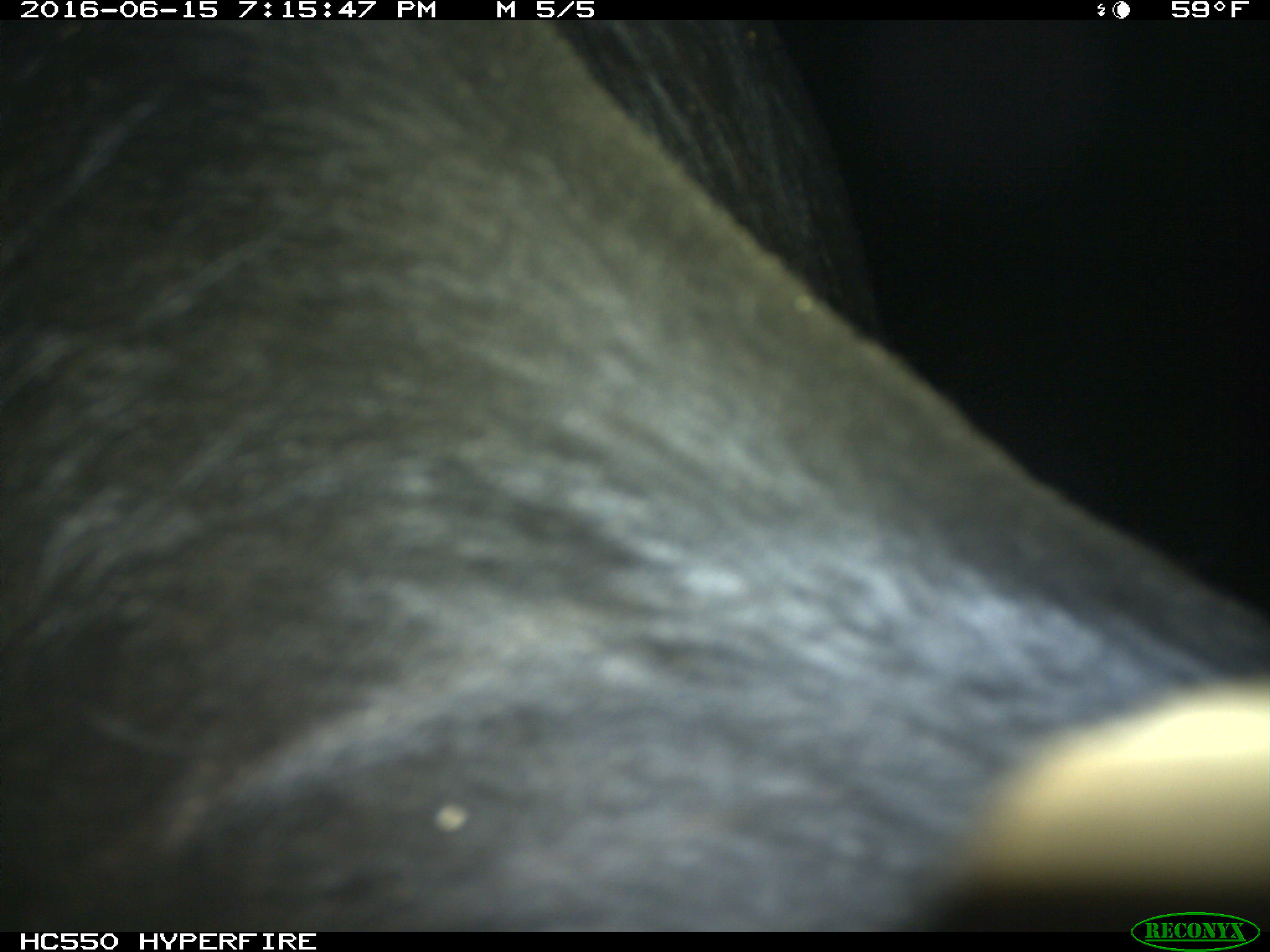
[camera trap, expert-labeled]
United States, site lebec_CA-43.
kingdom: Animalia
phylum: Chordata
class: Mammalia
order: Artiodactyla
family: Bovidae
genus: Bos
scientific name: Bos taurus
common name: domestic cow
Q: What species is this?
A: Bos taurus (domestic cow).